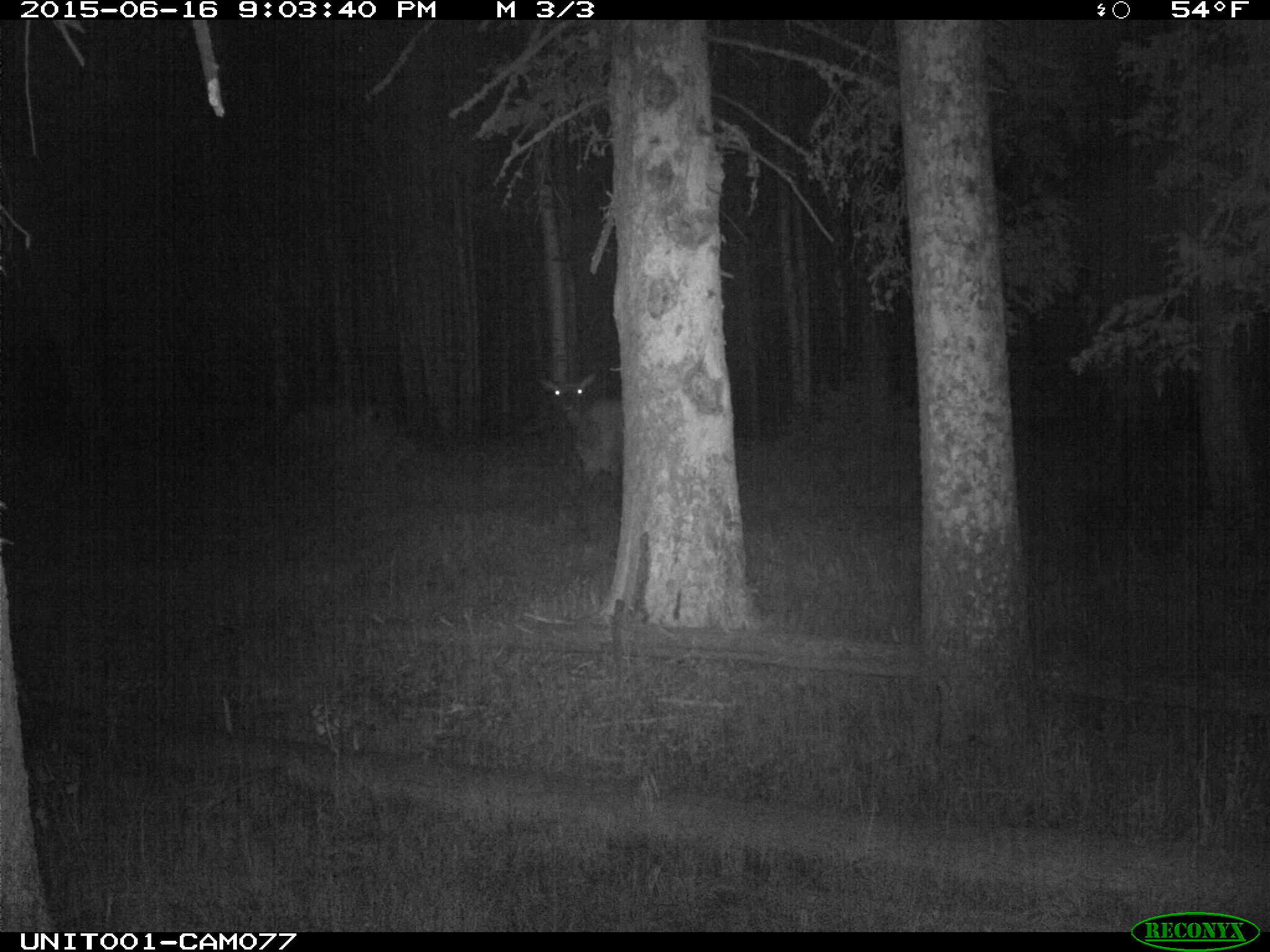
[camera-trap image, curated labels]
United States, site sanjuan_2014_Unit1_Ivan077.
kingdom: Animalia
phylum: Chordata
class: Mammalia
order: Artiodactyla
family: Cervidae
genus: Cervus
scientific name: Cervus elaphus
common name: red deer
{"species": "Cervus elaphus (red deer)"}